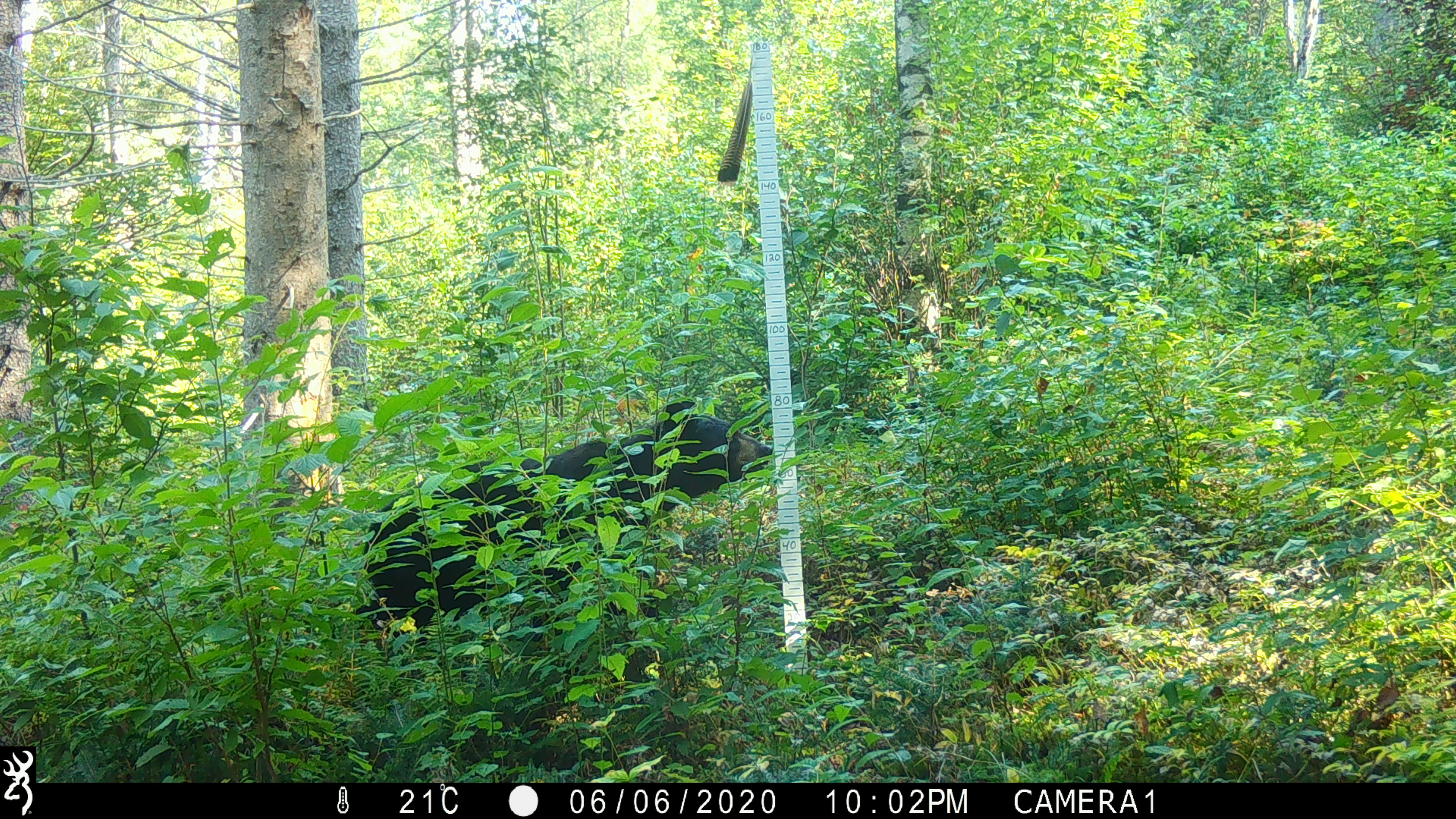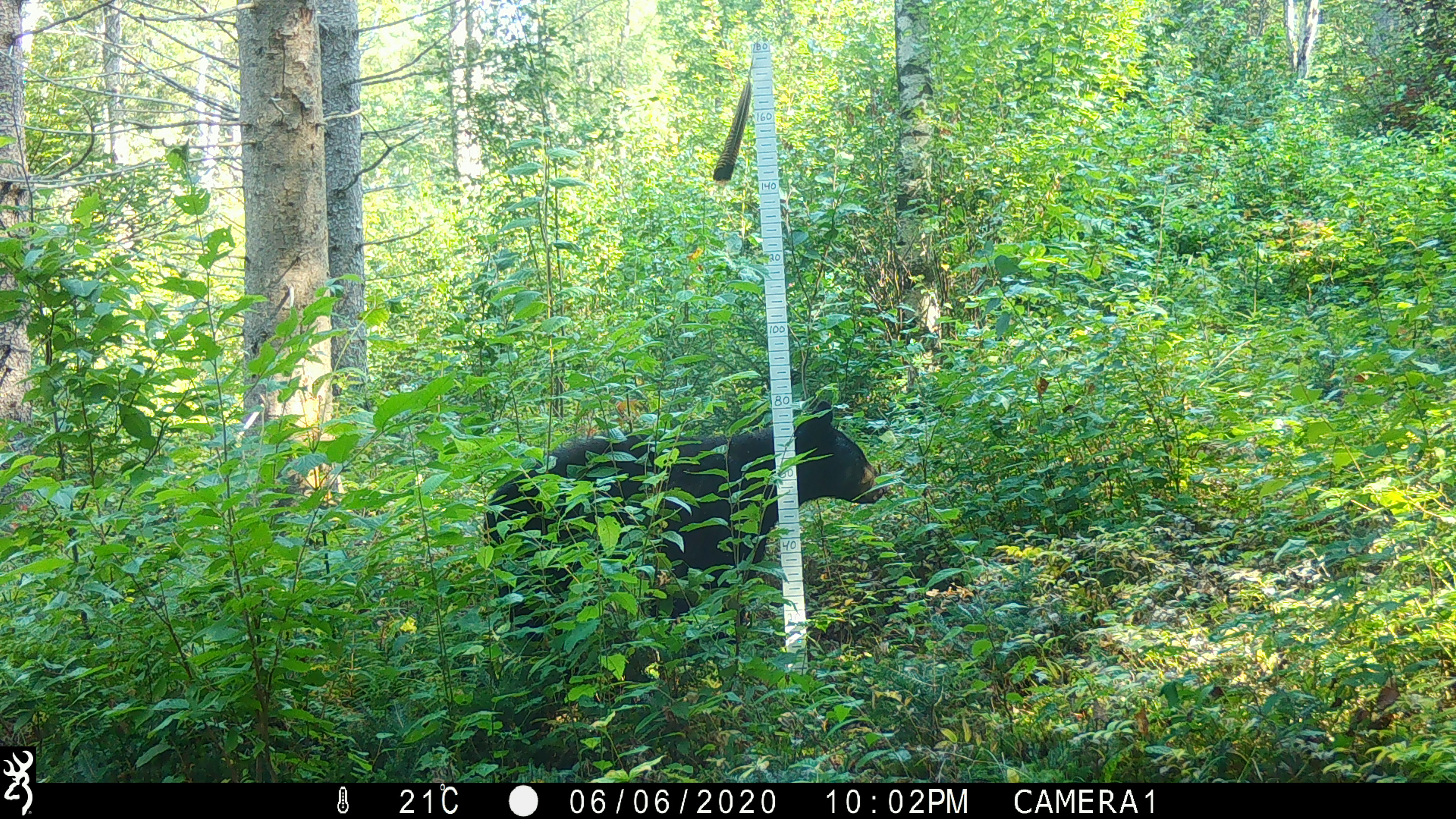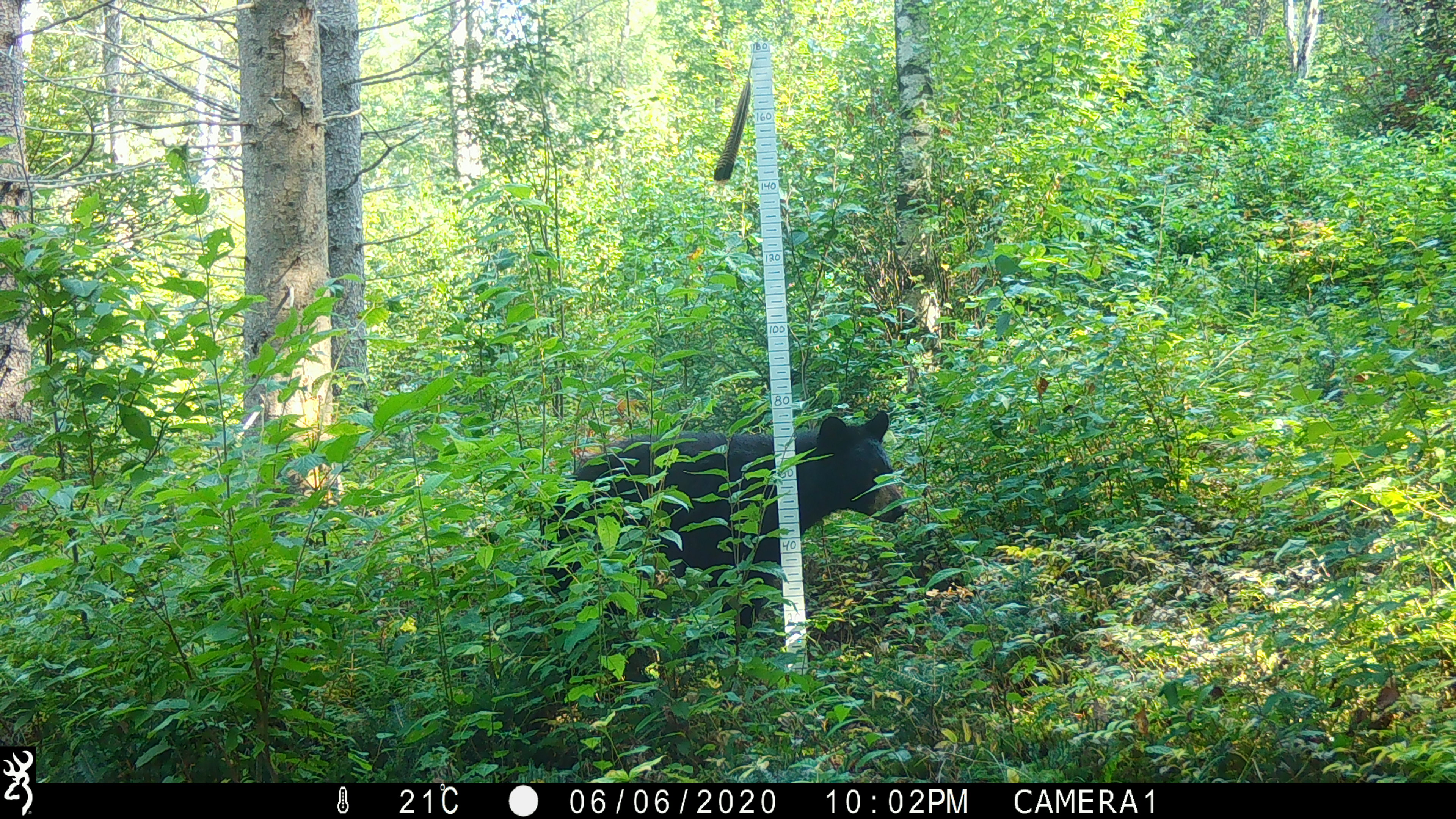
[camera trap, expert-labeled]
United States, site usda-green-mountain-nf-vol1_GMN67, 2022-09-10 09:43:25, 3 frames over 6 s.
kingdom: Animalia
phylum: Chordata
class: Mammalia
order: Carnivora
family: Ursidae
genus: Ursus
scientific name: Ursus americanus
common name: black bear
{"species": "black bear (Ursus americanus)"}